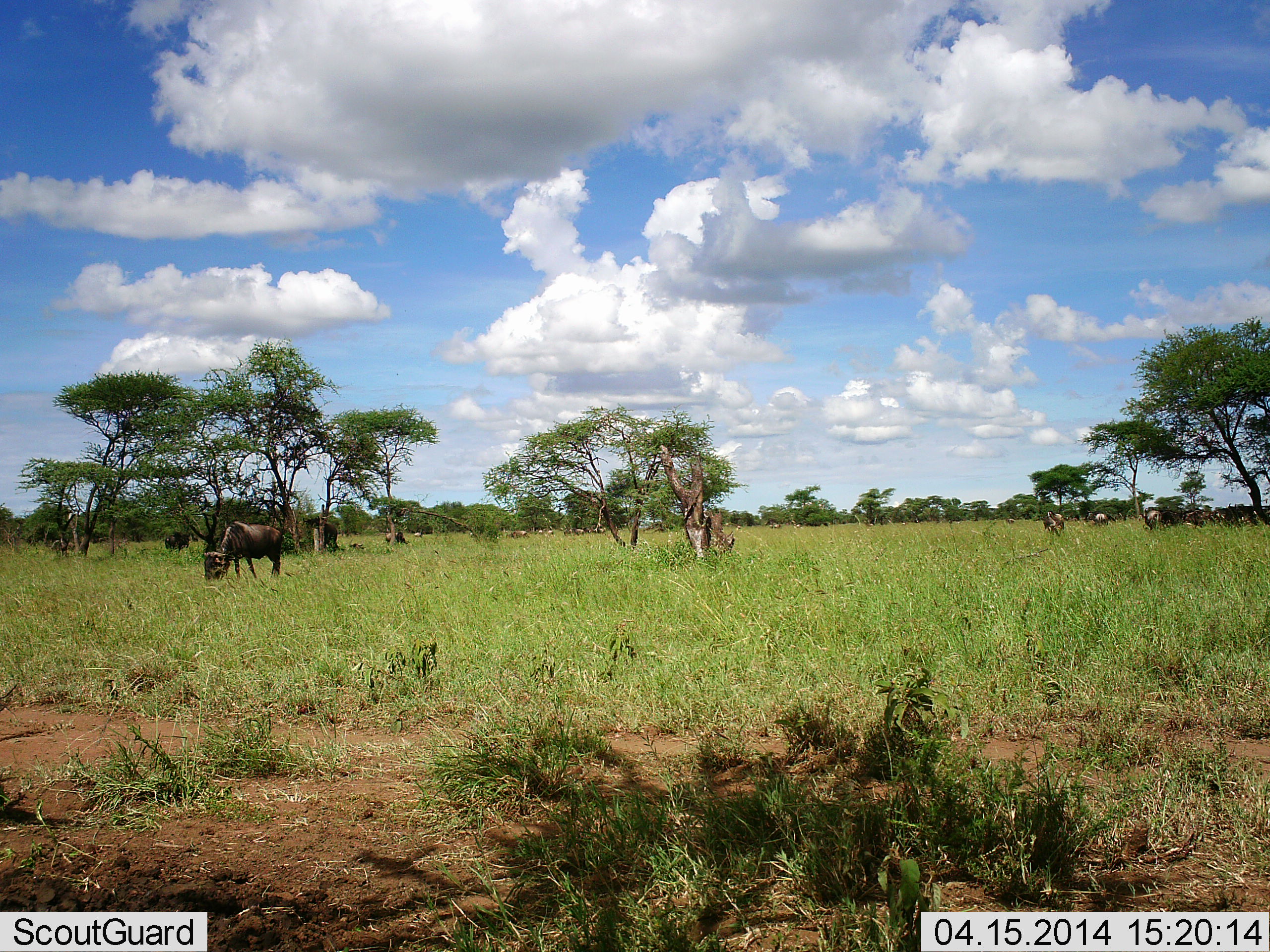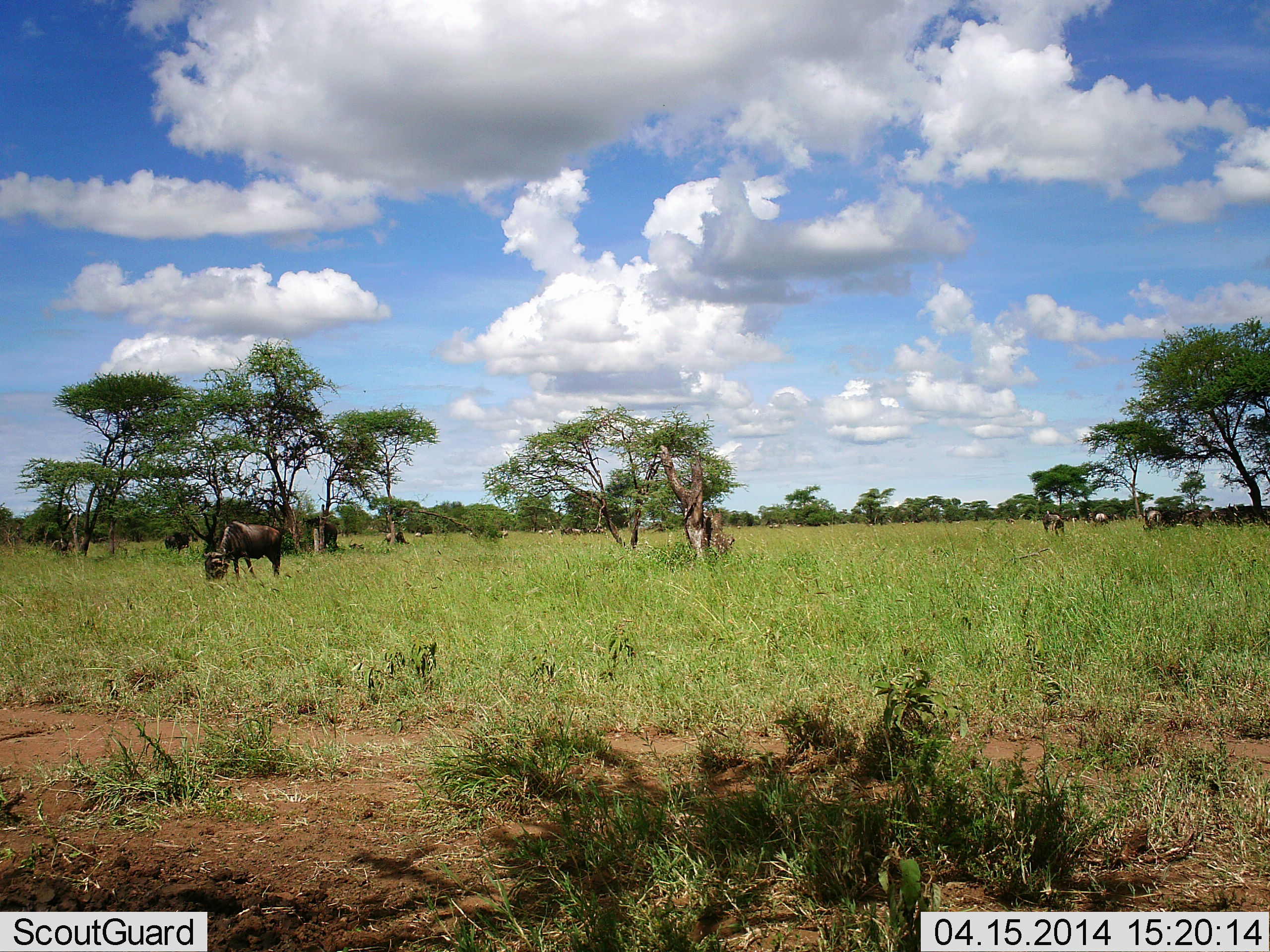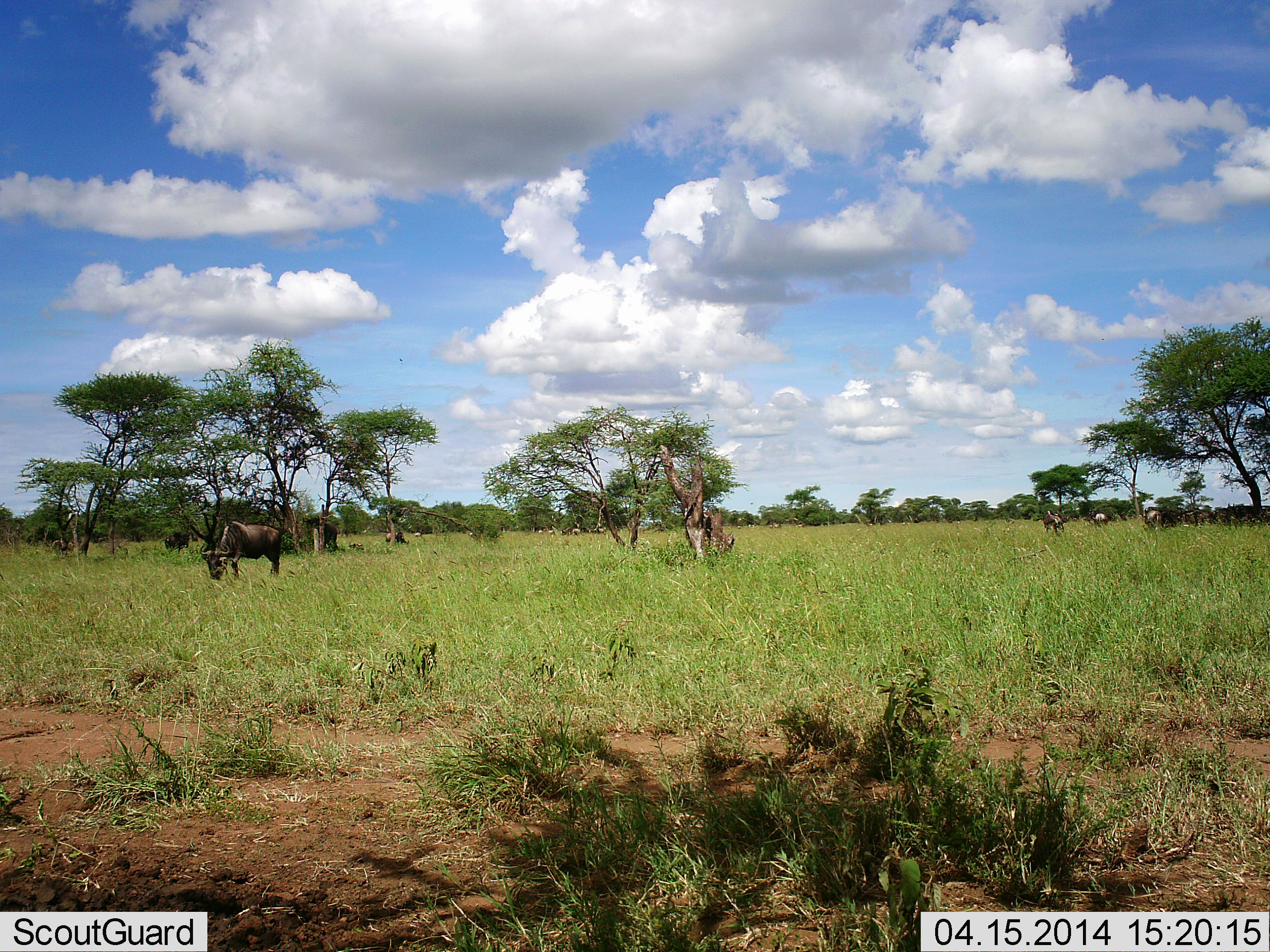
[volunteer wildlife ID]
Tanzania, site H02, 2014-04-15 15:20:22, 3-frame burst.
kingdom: Animalia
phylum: Chordata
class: Mammalia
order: Artiodactyla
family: Bovidae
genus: Connochaetes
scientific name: Connochaetes taurinus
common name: blue wildebeest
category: wildebeest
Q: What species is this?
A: Wildebeest (blue wildebeest) (Connochaetes taurinus).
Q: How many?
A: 11-50.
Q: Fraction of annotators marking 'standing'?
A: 30%.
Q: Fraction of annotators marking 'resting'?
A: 0%.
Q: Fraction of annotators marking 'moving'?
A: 10%.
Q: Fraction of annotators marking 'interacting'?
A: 0%.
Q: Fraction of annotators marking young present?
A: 0%.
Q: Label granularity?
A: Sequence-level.